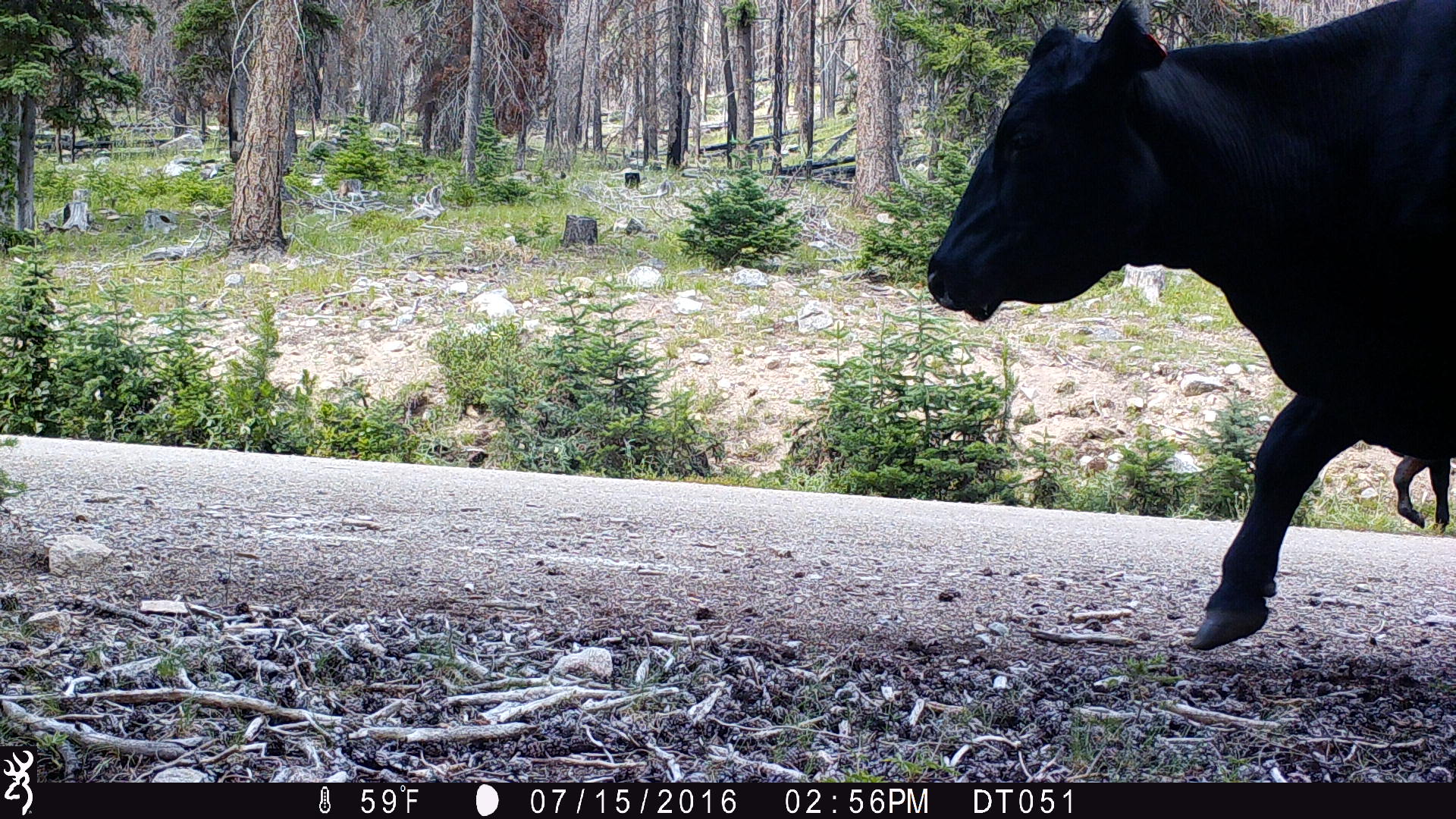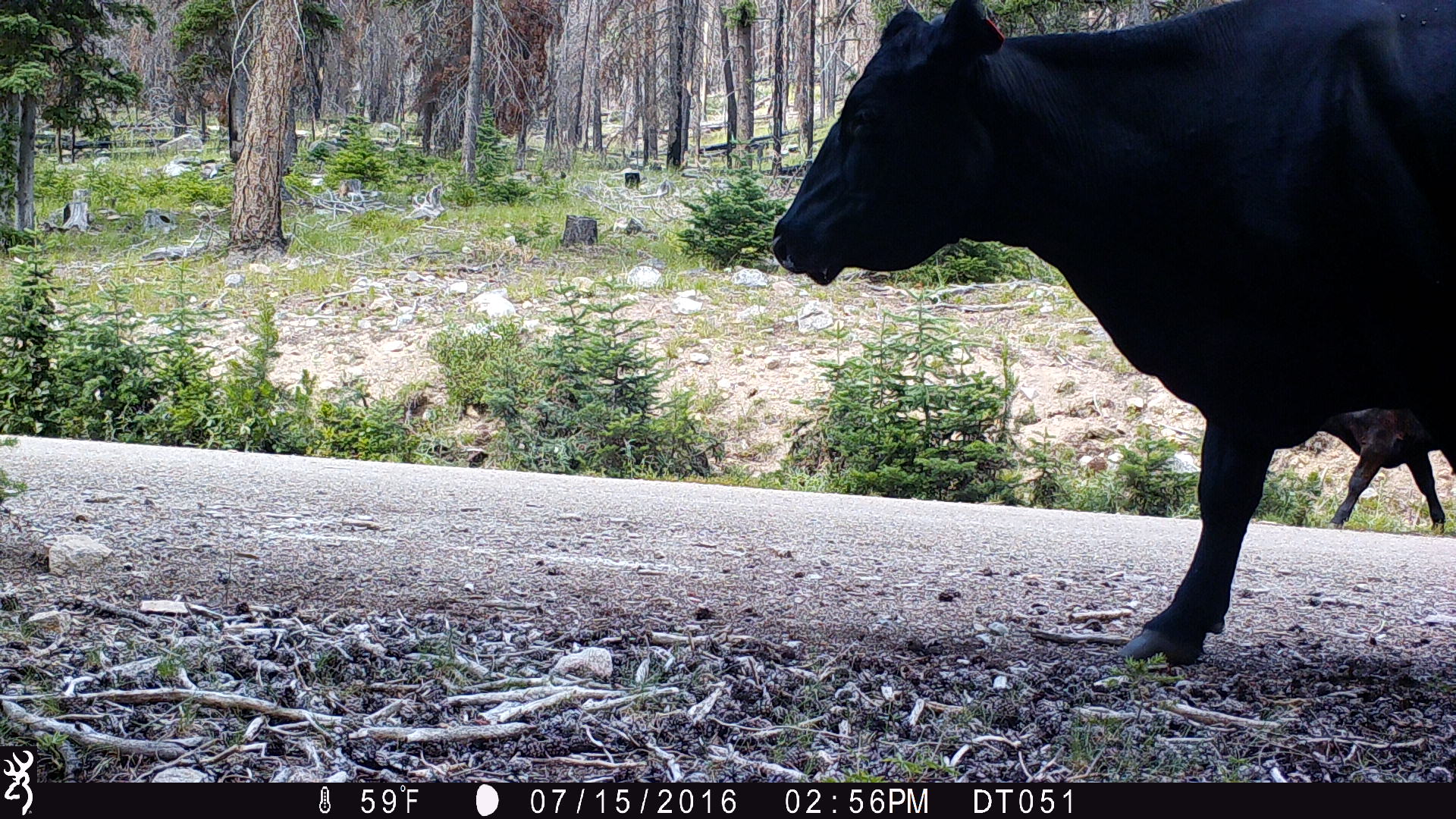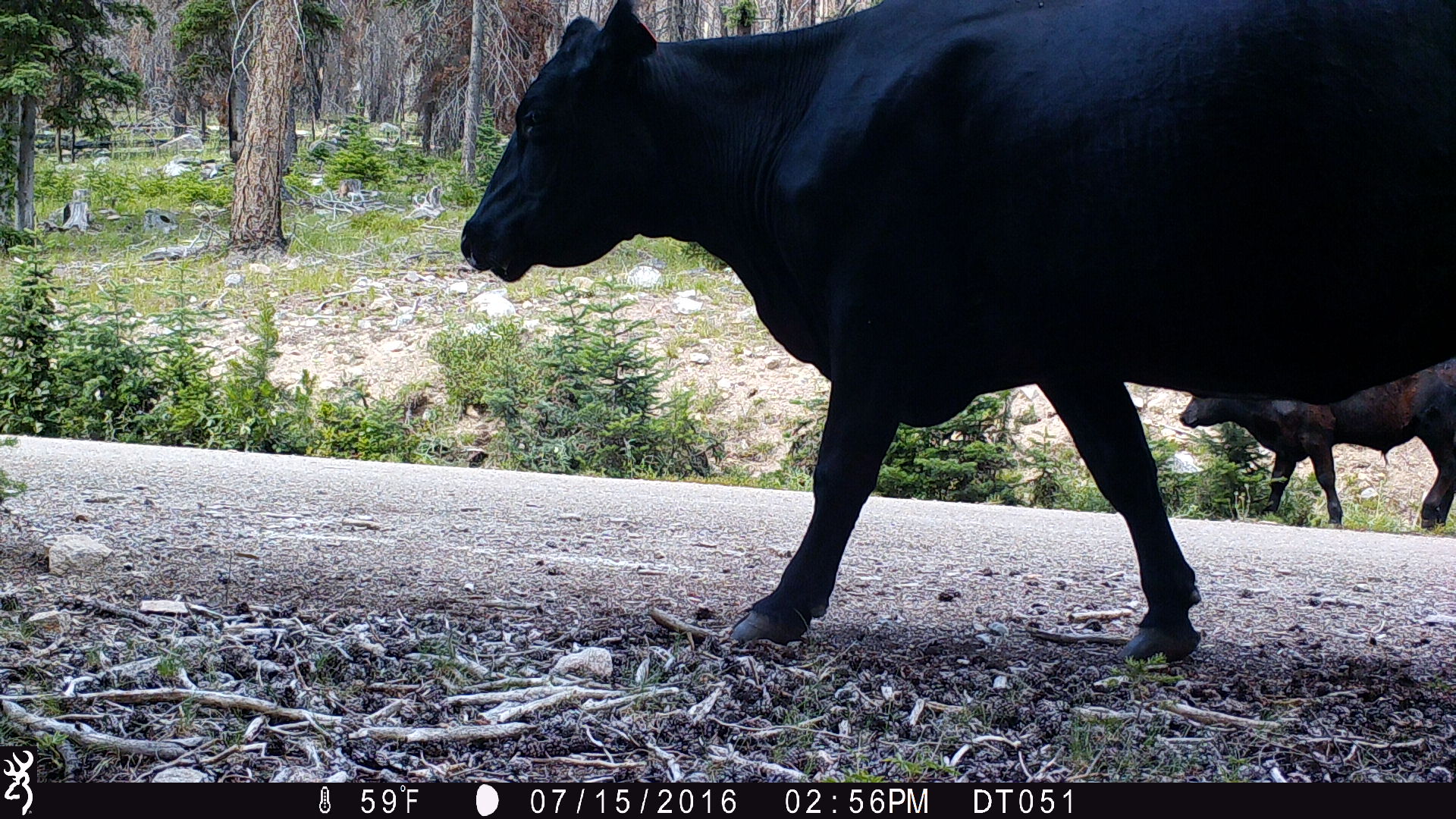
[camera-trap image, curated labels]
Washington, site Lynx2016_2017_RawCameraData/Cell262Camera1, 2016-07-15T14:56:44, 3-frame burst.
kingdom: Animalia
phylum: Chordata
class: Mammalia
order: Artiodactyla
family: Bovidae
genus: Bos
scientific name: Bos taurus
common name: domestic cattle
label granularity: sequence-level